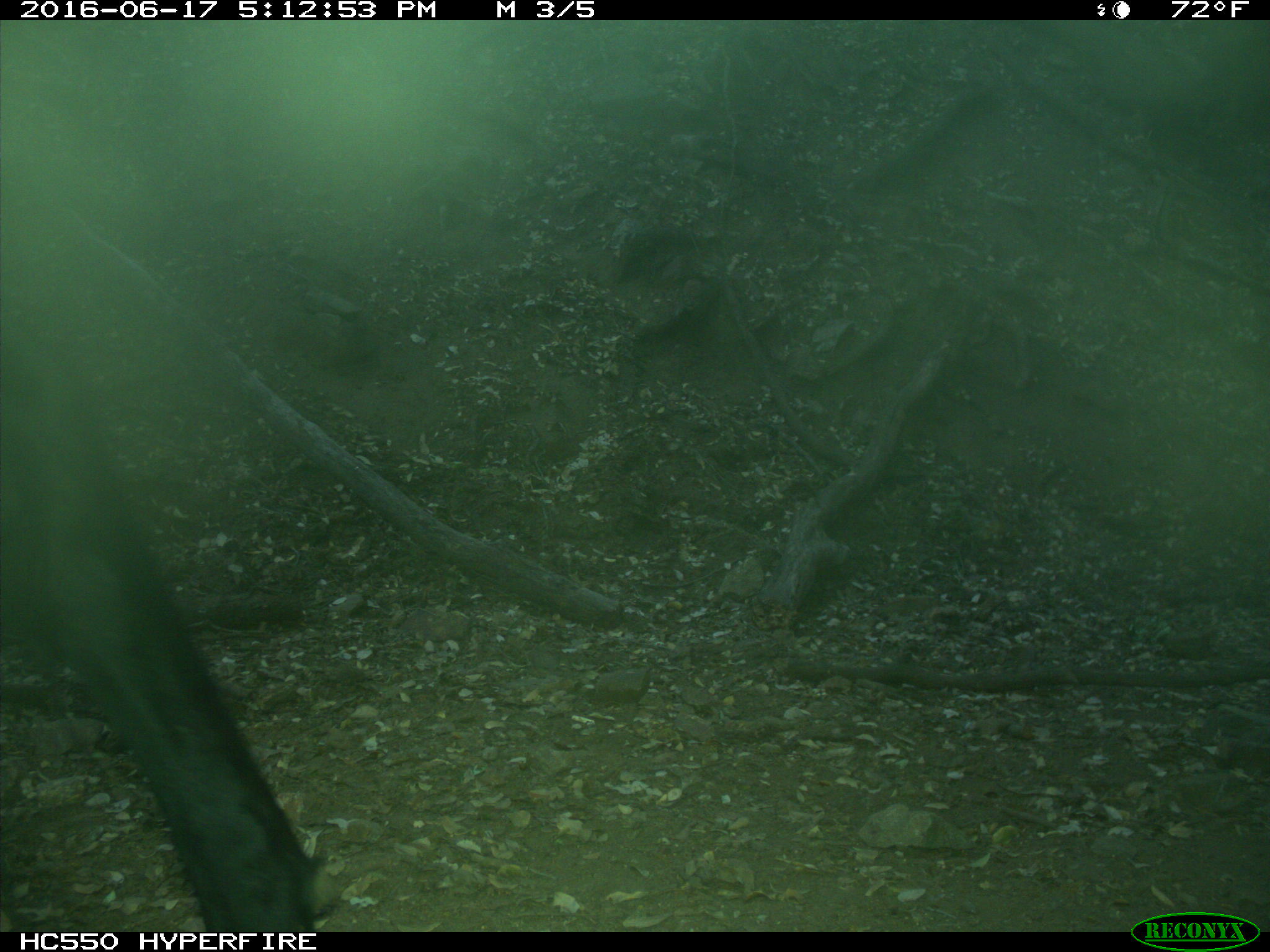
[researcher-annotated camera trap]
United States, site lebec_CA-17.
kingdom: Animalia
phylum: Chordata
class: Mammalia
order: Artiodactyla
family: Bovidae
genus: Bos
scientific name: Bos taurus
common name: domestic cow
Bos taurus (domestic cow).